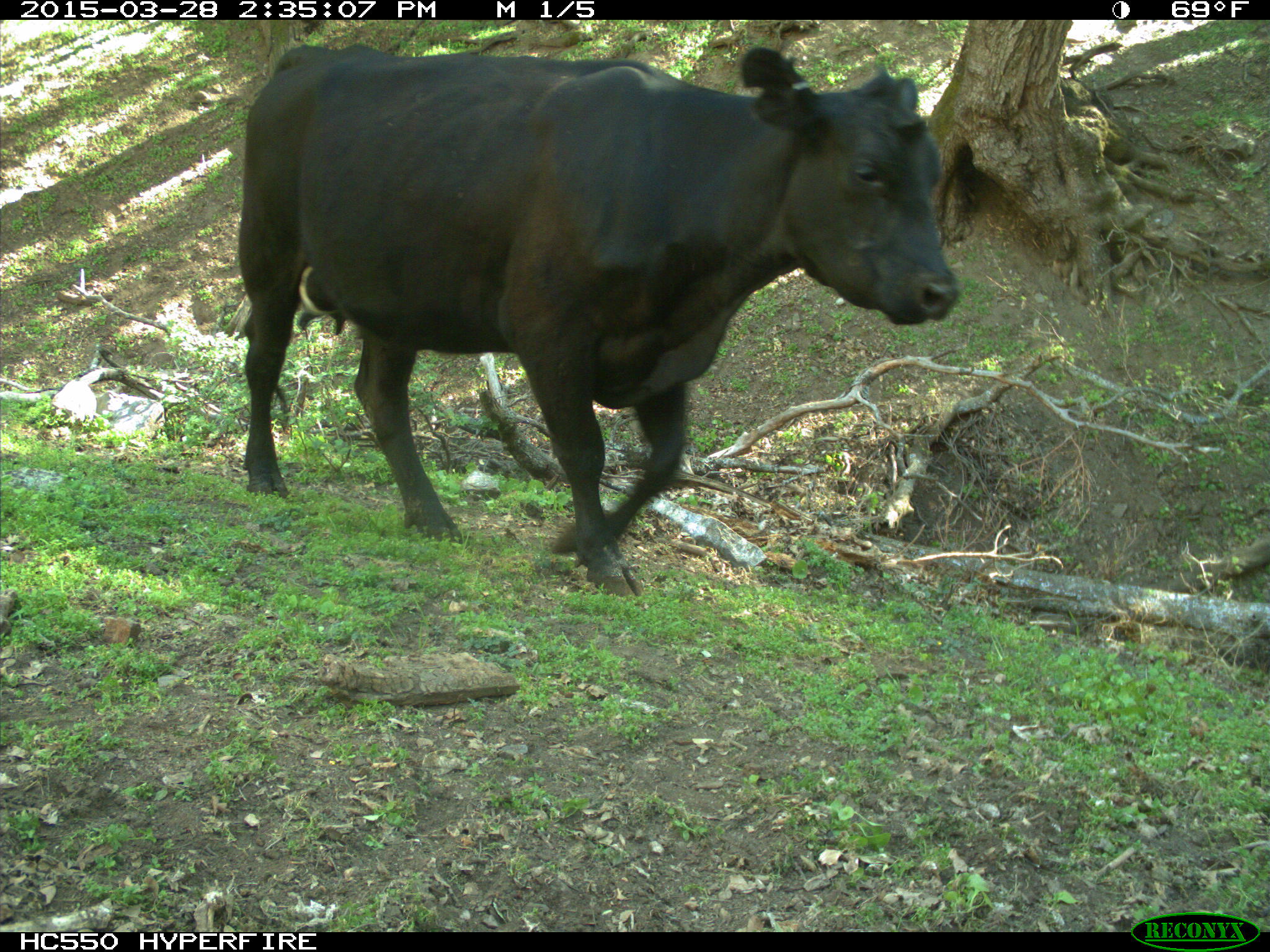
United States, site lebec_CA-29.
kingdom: Animalia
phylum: Chordata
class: Mammalia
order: Artiodactyla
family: Bovidae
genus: Bos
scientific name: Bos taurus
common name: domestic cow